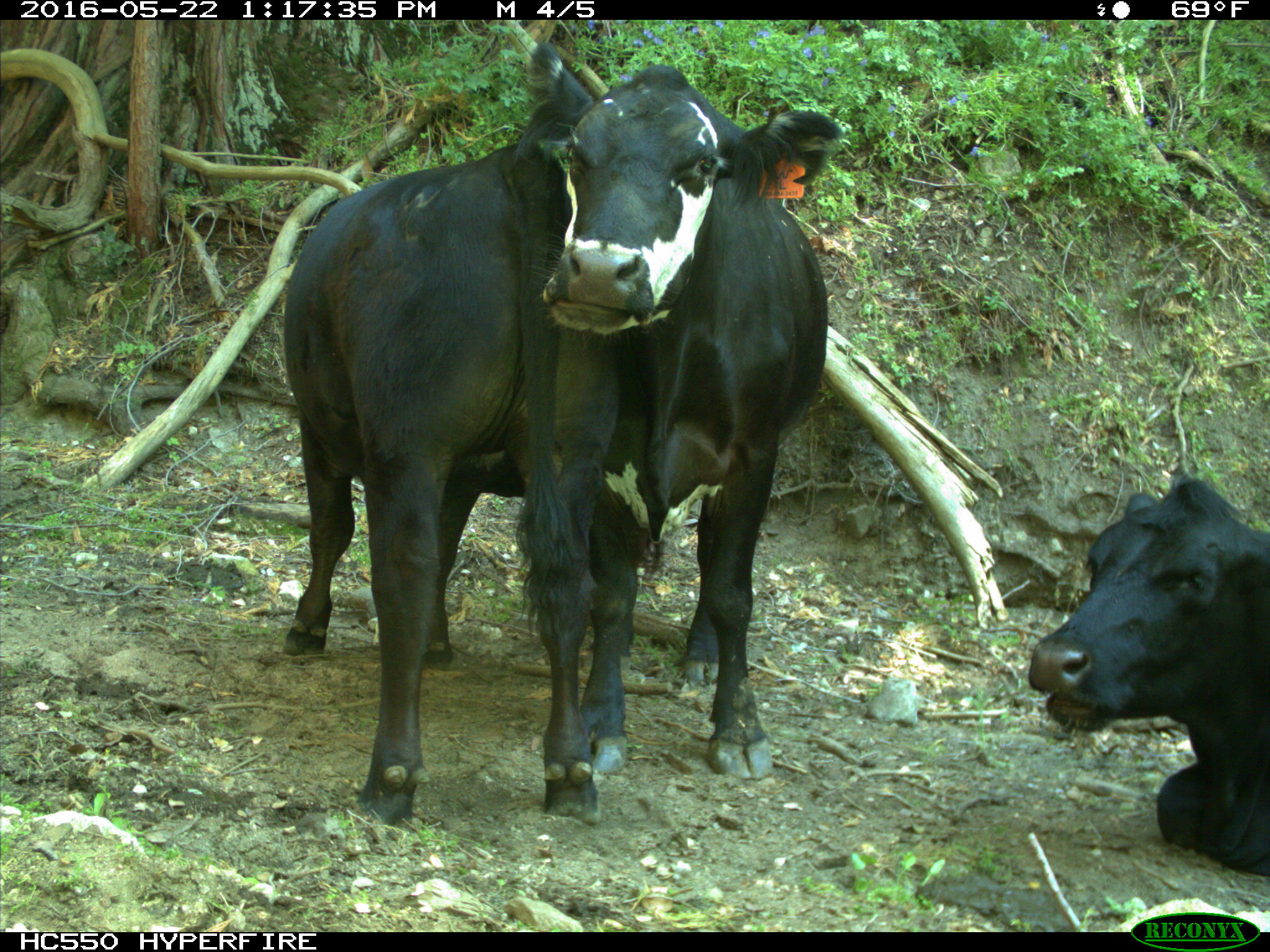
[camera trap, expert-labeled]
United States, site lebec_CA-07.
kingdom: Animalia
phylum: Chordata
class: Mammalia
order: Artiodactyla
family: Bovidae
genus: Bos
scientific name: Bos taurus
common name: domestic cow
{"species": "Bos taurus (domestic cow)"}